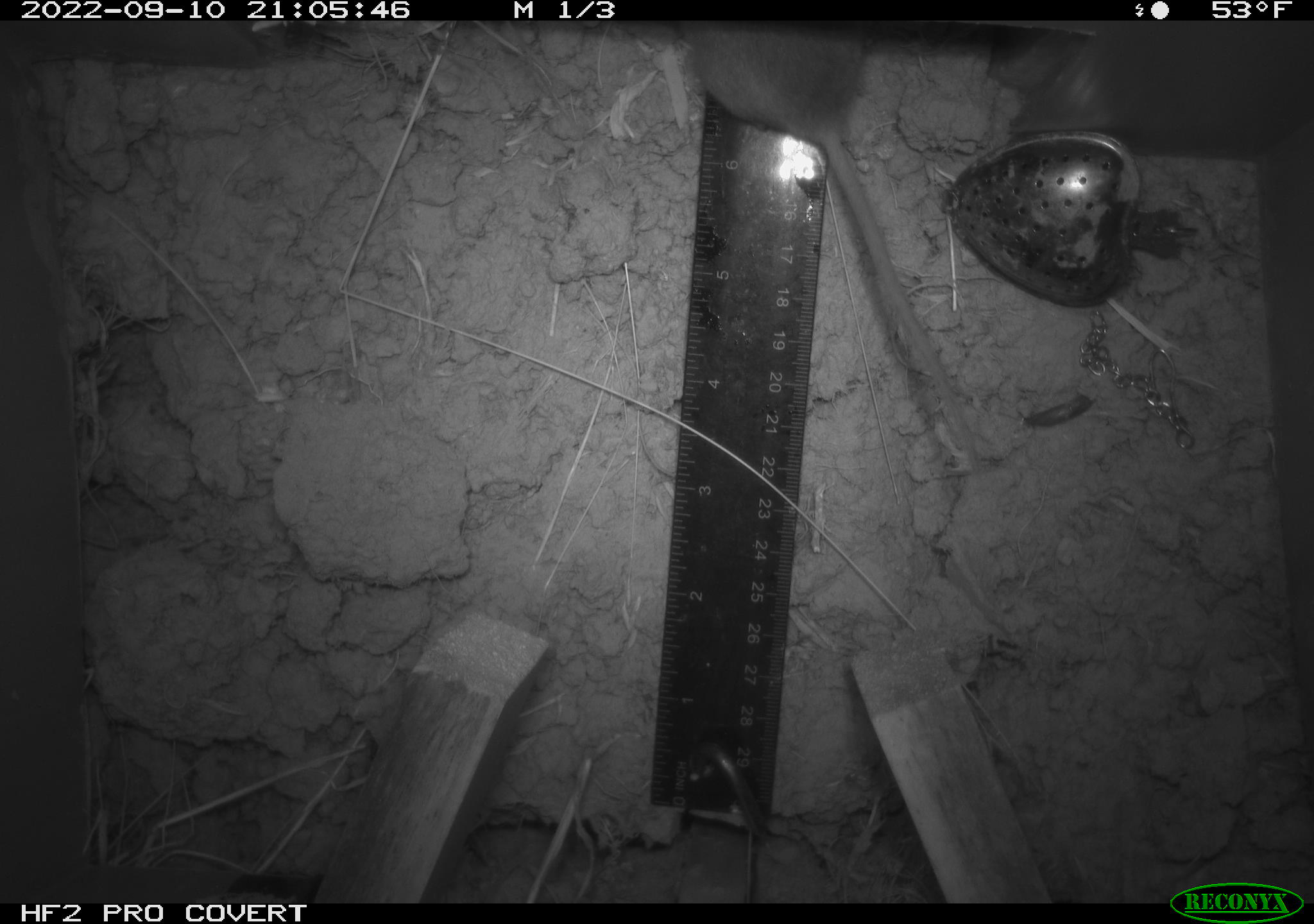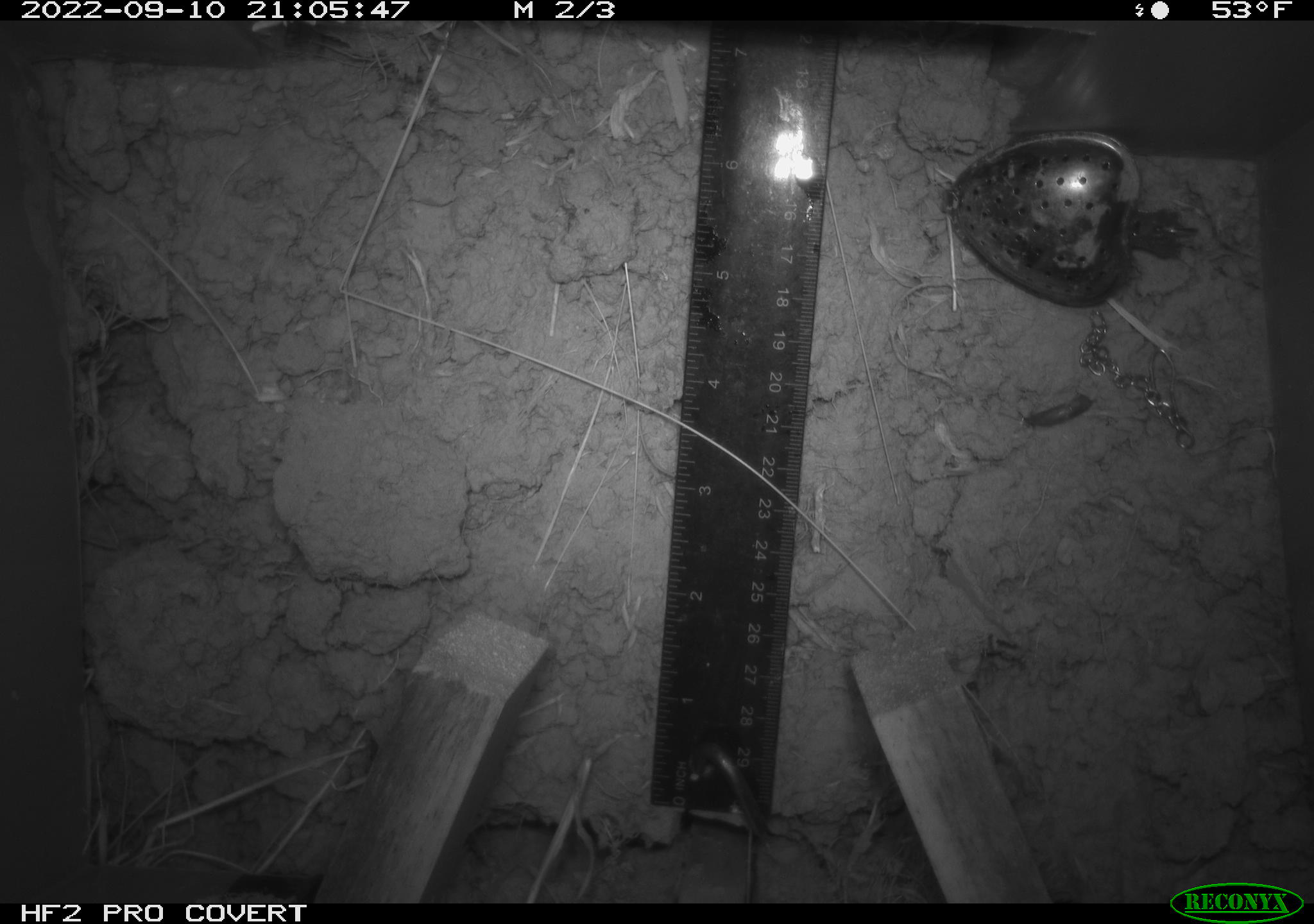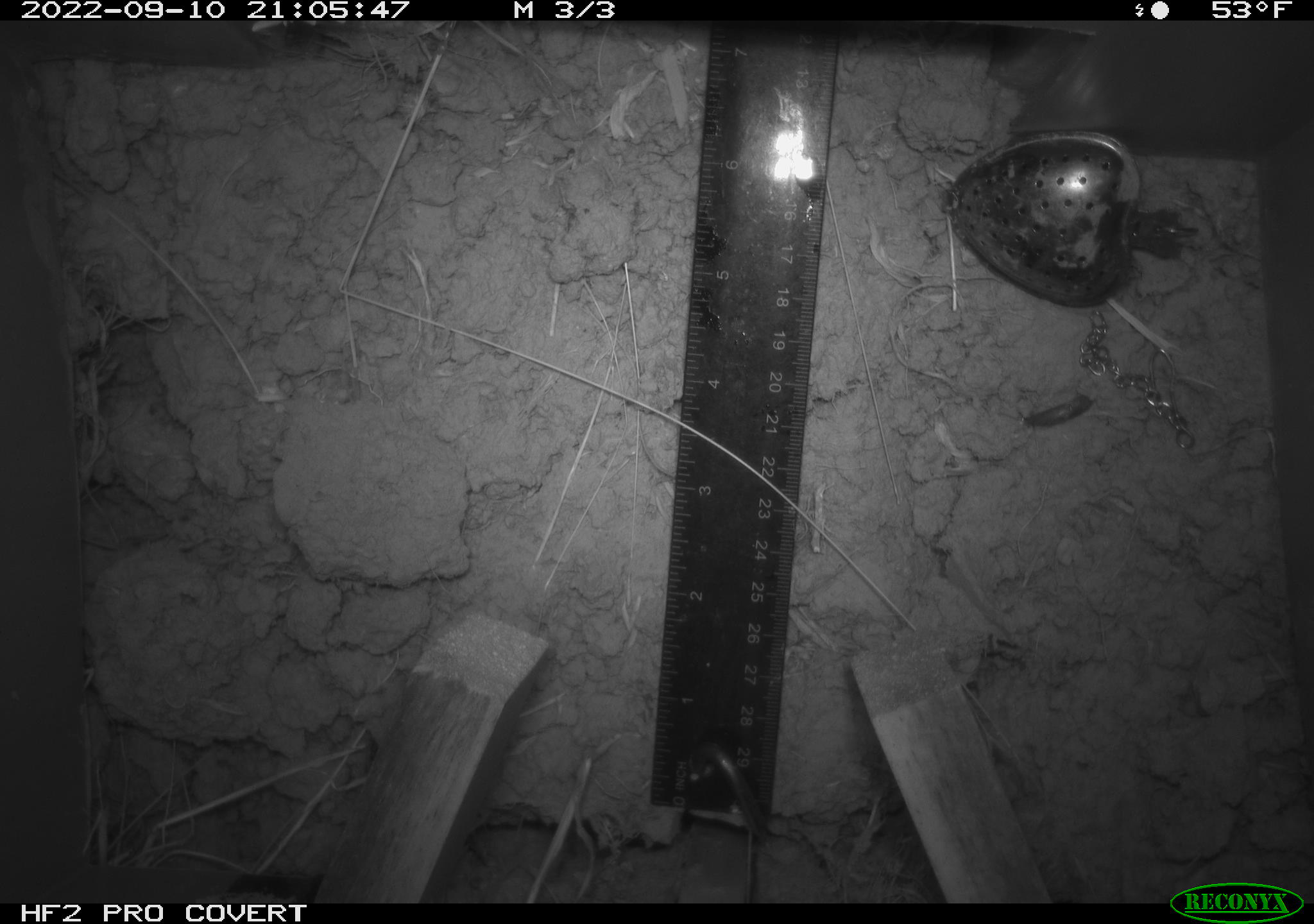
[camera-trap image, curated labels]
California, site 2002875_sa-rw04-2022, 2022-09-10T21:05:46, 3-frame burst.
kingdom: Animalia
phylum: Chordata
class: Mammalia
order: Rodentia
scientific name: Rodentia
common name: mouse species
Mouse species (Rodentia).